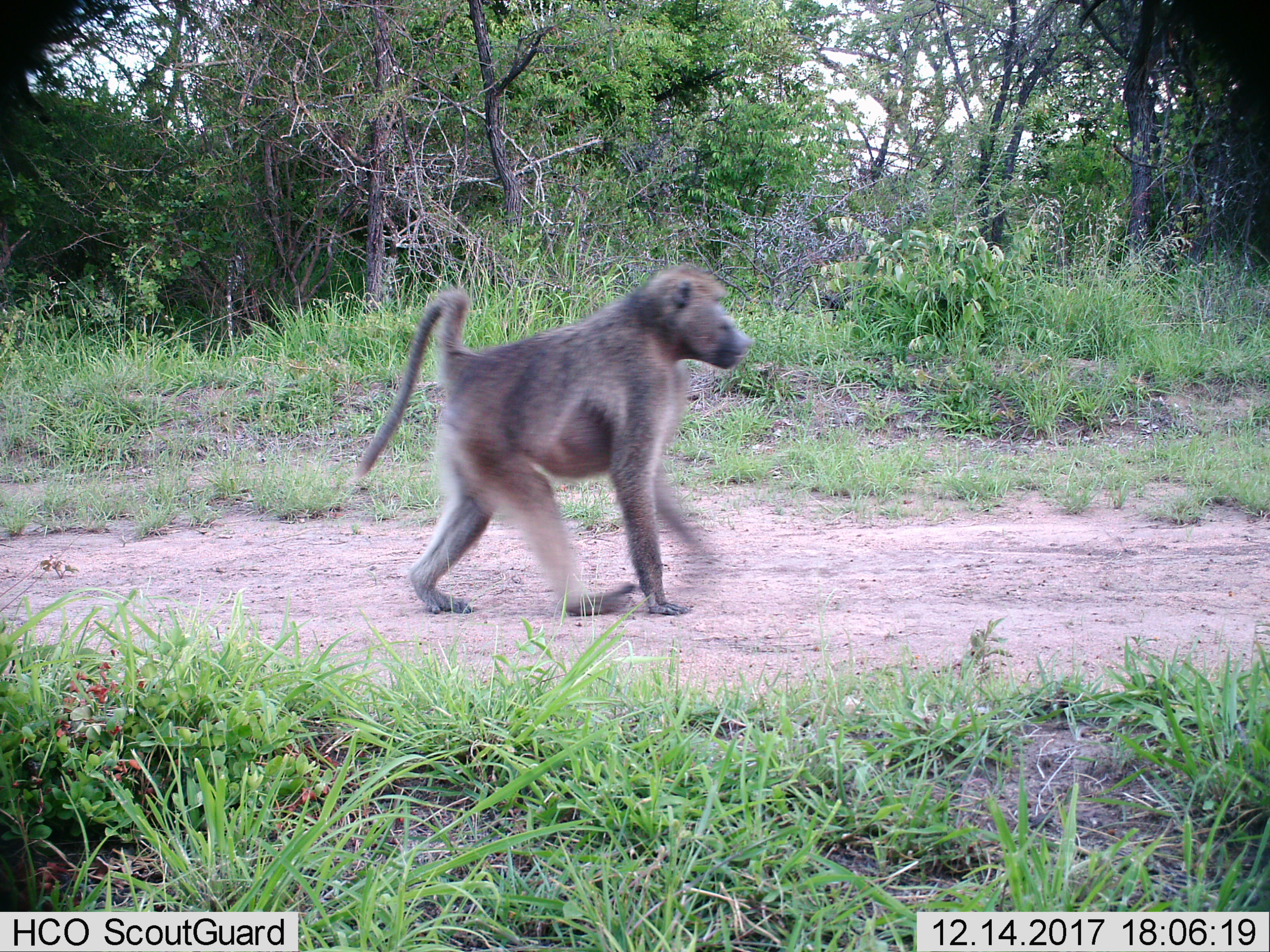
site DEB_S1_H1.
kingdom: Animalia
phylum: Chordata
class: Mammalia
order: Primates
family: Cercopithecidae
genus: Papio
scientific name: Papio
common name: baboon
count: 1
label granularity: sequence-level